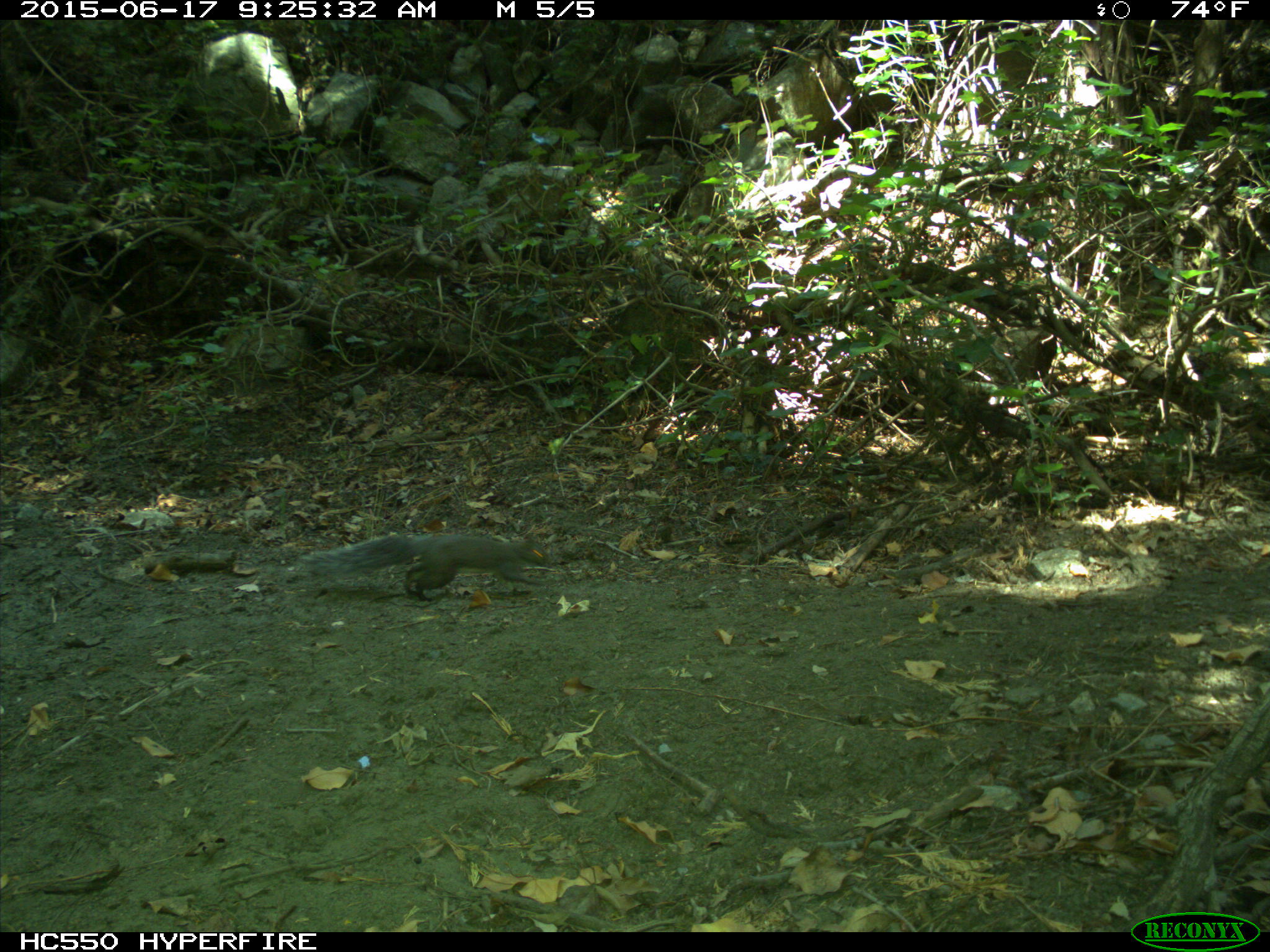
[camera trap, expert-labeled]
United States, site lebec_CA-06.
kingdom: Animalia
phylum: Chordata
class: Mammalia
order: Rodentia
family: Sciuridae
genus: Sciurus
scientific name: Sciurus carolinensis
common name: eastern gray squirrel